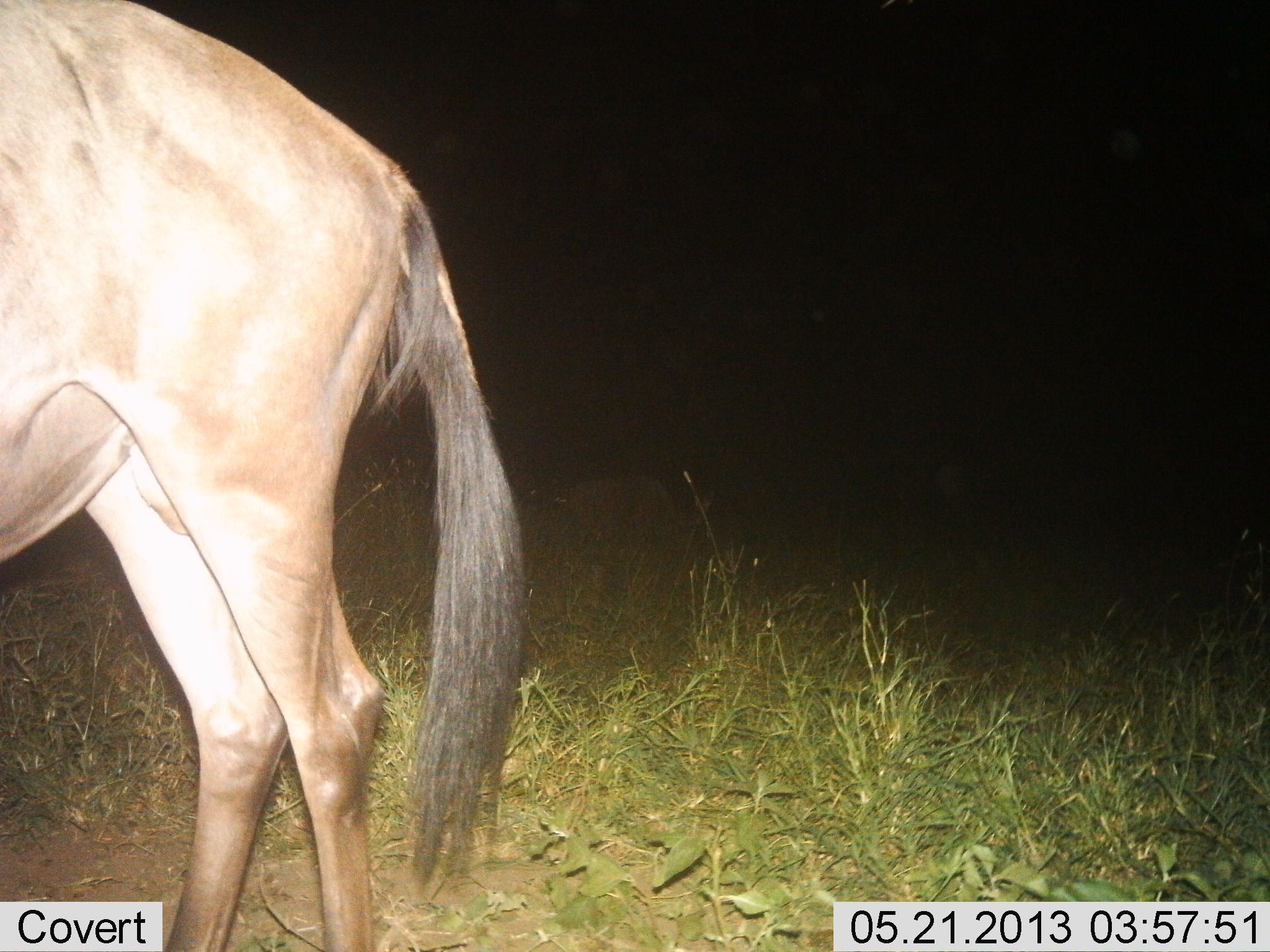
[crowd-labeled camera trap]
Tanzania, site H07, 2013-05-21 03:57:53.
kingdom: Animalia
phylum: Chordata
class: Mammalia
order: Artiodactyla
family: Bovidae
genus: Connochaetes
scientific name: Connochaetes taurinus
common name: blue wildebeest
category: wildebeest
Wildebeest (blue wildebeest) (Connochaetes taurinus), count 1. Behavior (volunteer vote fractions): standing 100%, resting 0%, moving 0%, interacting 0%. Young present (vote fraction): 0%. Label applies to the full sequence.